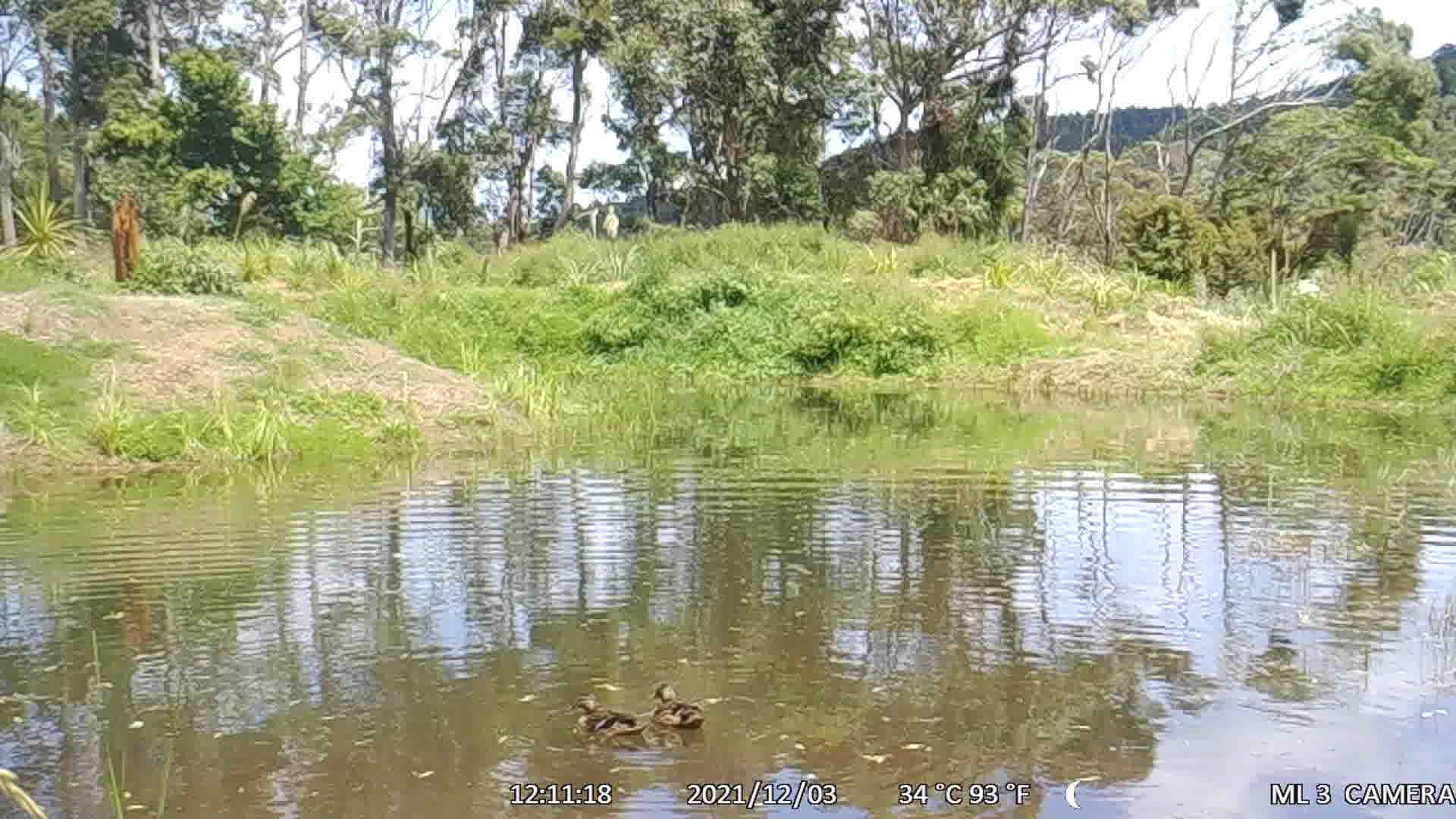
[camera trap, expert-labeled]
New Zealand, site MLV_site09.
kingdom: Animalia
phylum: Chordata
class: Aves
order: Anseriformes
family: Anatidae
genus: Anas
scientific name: Anas platyrhynchos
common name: mallard